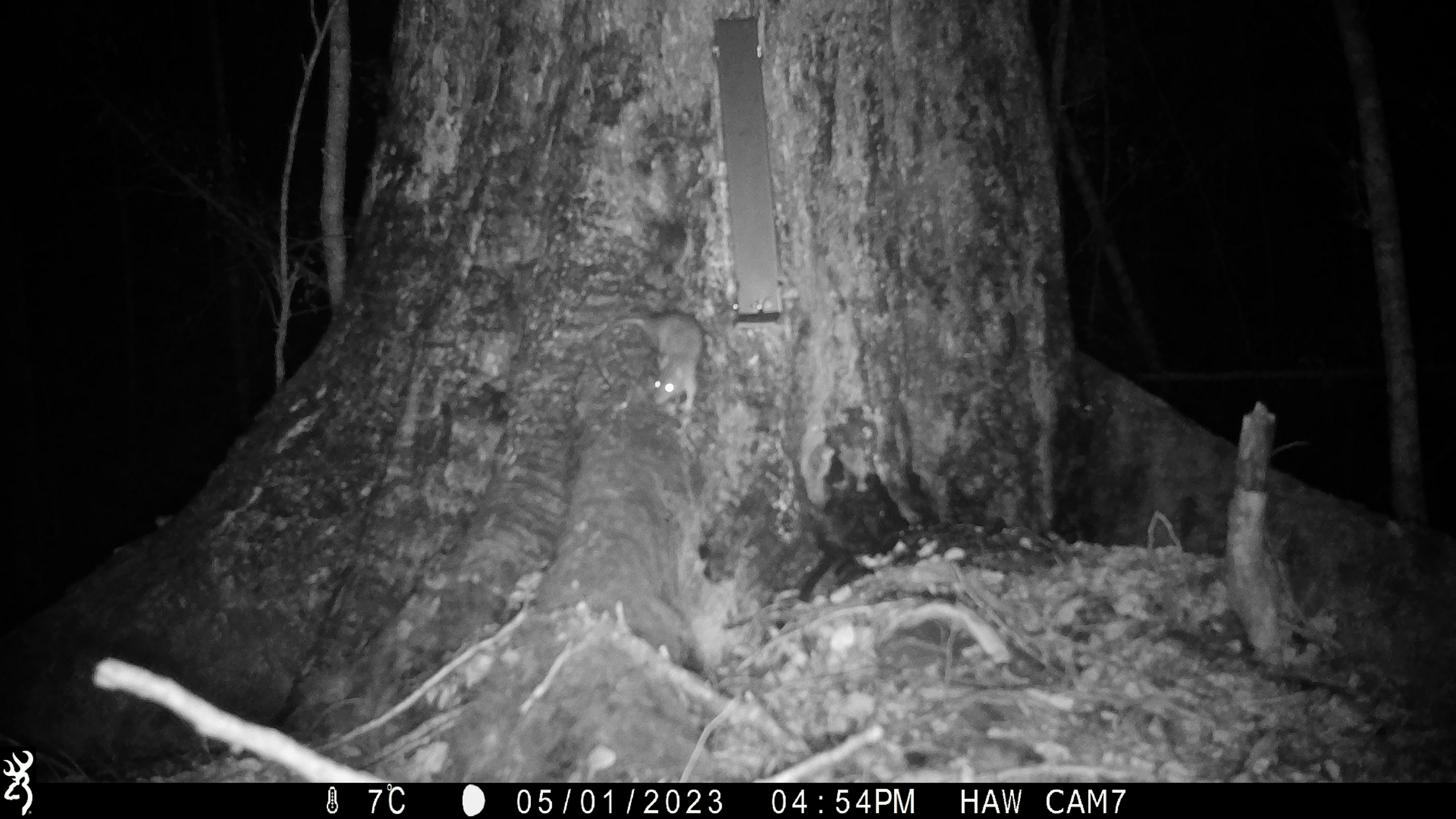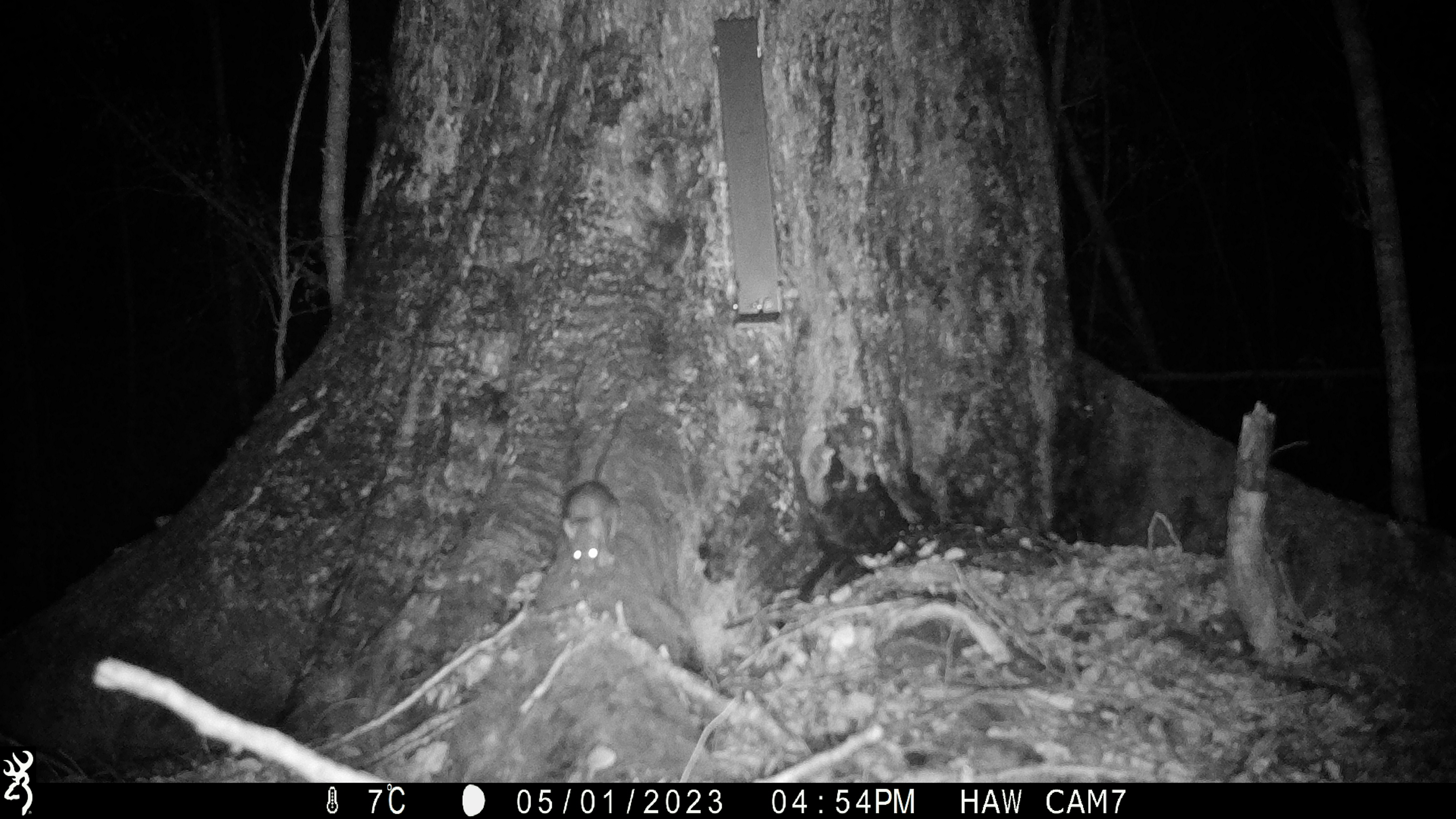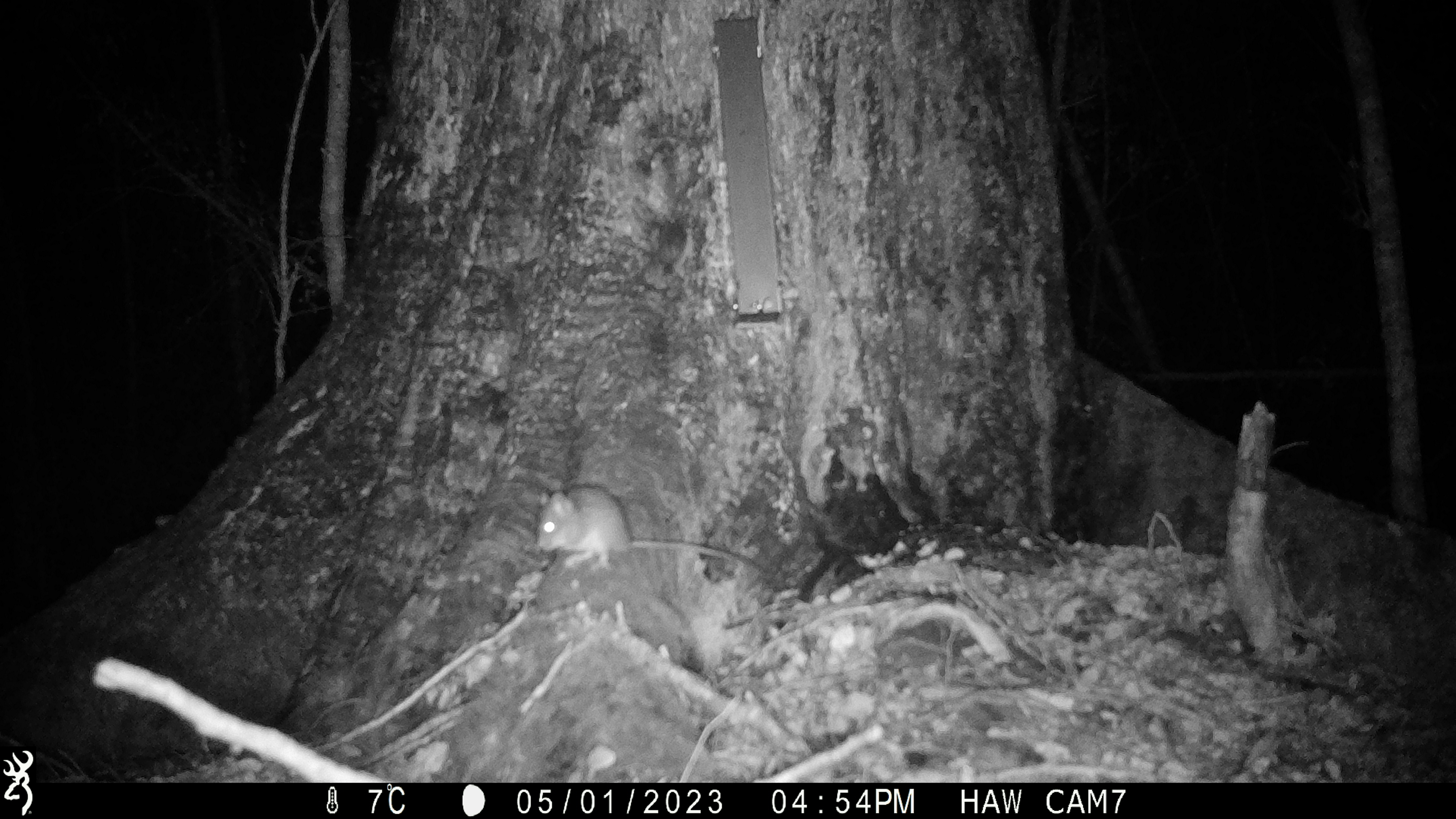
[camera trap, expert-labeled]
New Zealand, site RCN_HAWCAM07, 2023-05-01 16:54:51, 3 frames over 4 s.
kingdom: Animalia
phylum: Chordata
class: Mammalia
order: Rodentia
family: Muridae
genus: Rattus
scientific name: Rattus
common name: rat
Rat (Rattus).